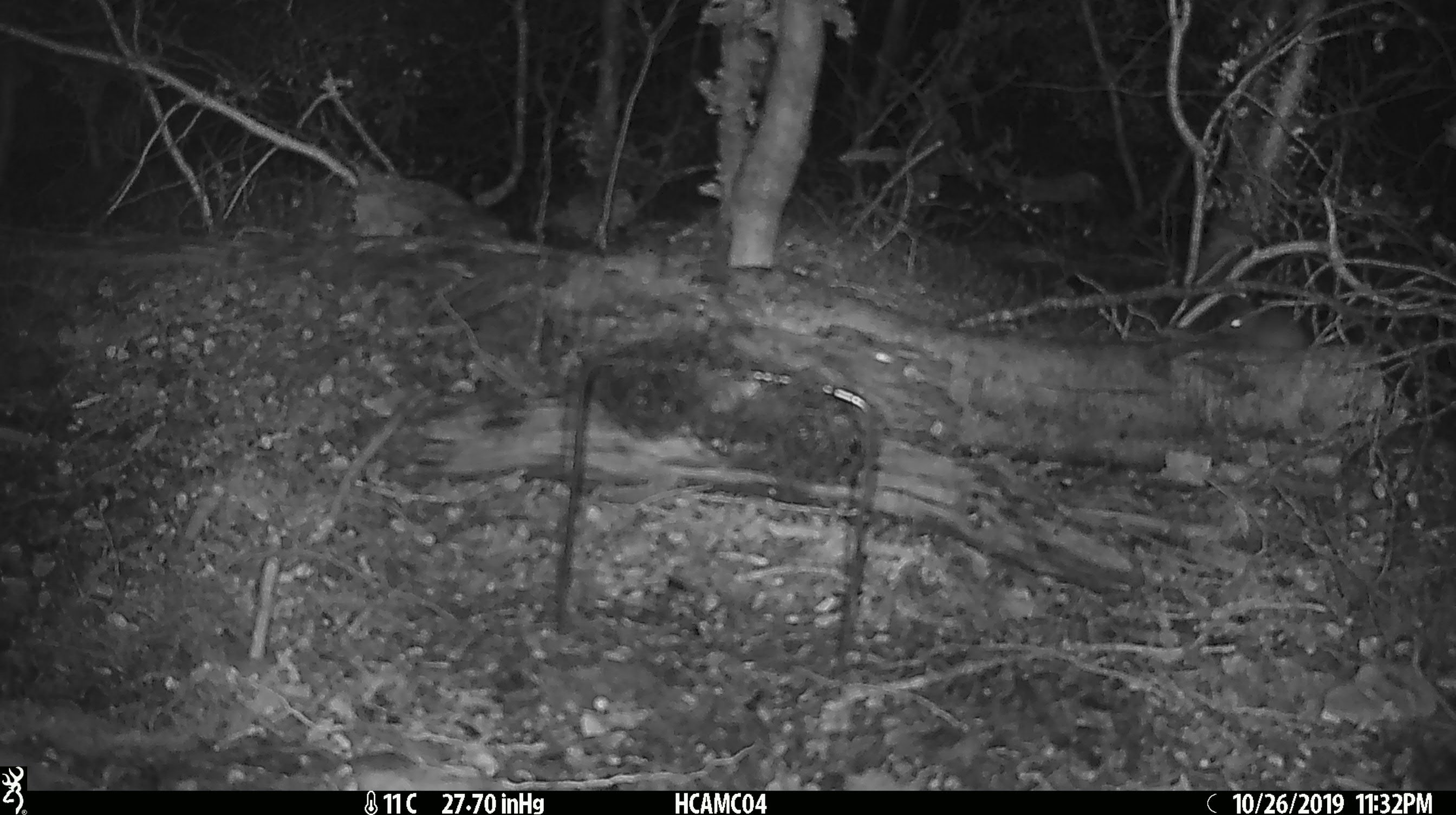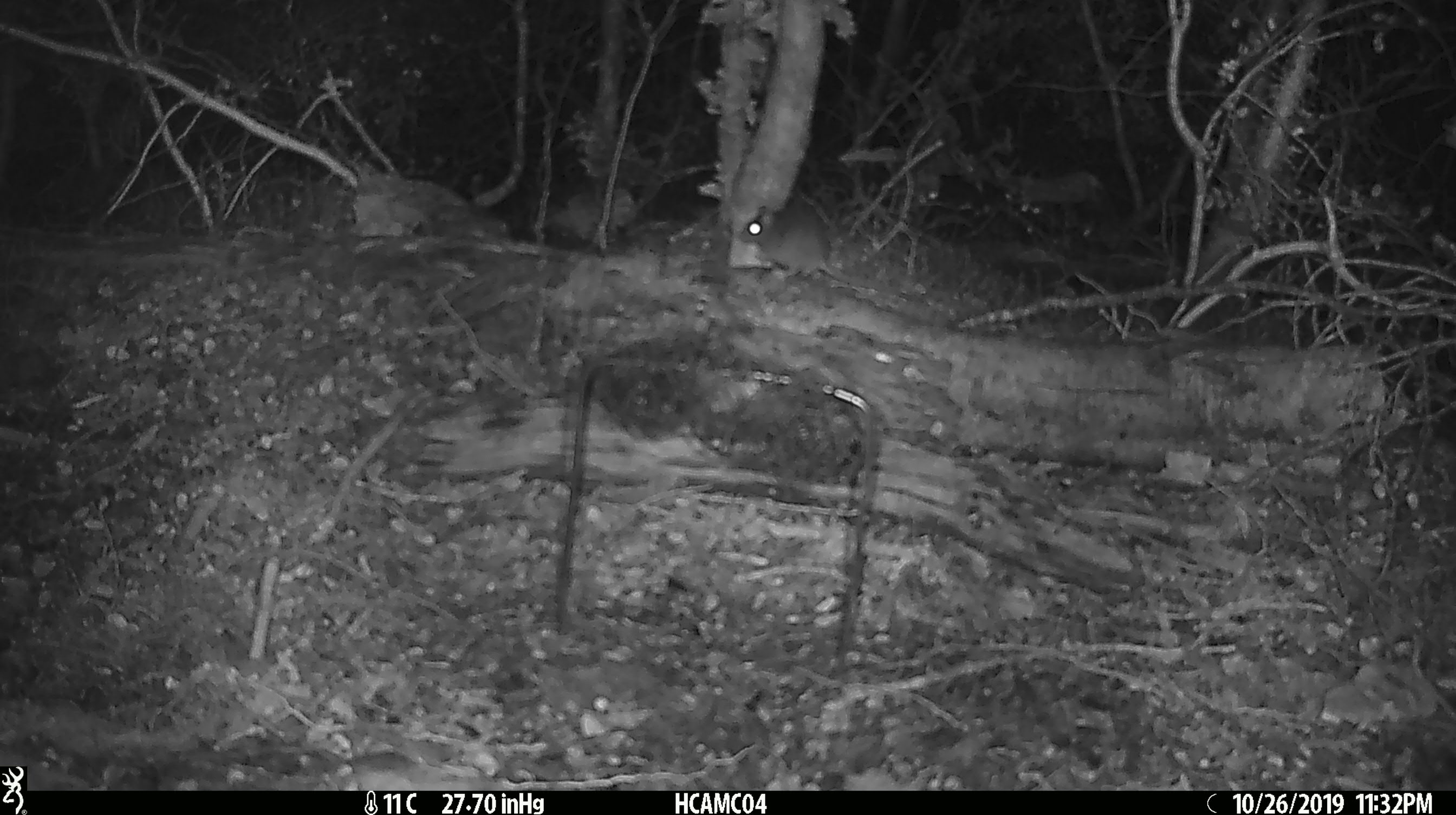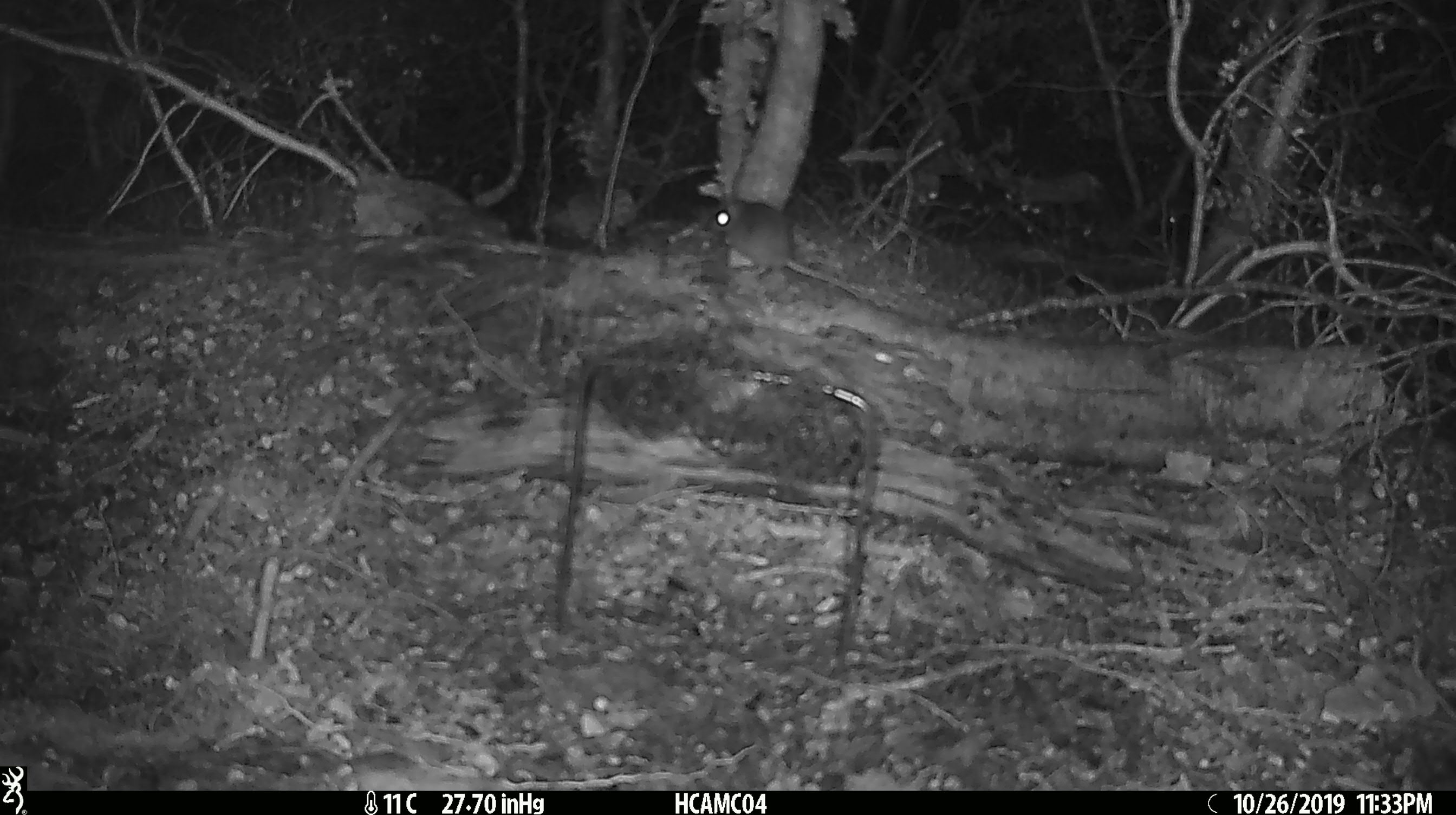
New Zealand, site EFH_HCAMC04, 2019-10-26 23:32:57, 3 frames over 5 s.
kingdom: Animalia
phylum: Chordata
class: Mammalia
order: Rodentia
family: Muridae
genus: Mus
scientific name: Mus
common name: mouse